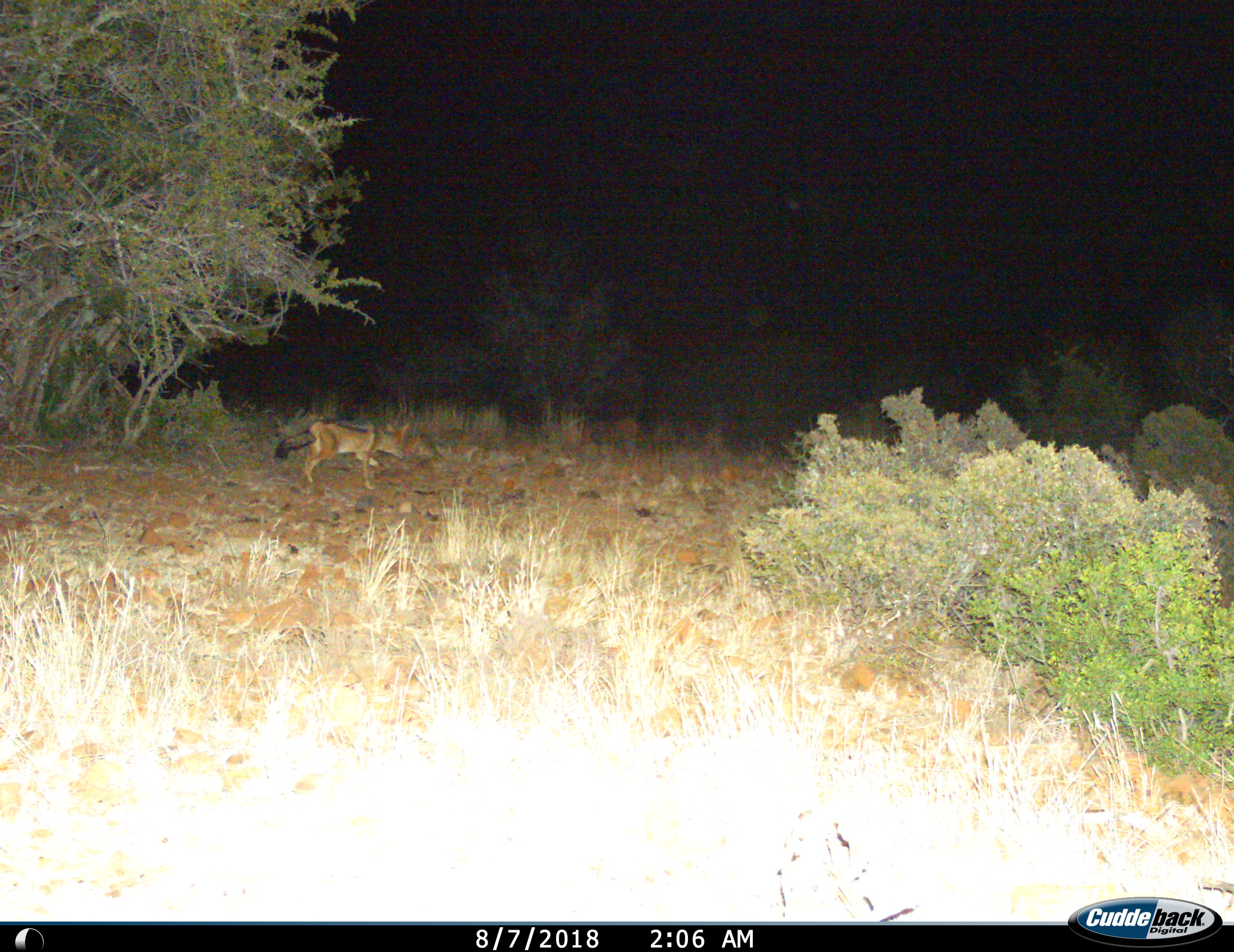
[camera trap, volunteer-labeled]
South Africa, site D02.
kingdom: Animalia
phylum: Chordata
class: Mammalia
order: Carnivora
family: Canidae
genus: Lupulella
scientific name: Lupulella mesomelas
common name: black-backed jackal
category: jackalblackbacked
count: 1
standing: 0%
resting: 0%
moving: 100%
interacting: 0%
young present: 0%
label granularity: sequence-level